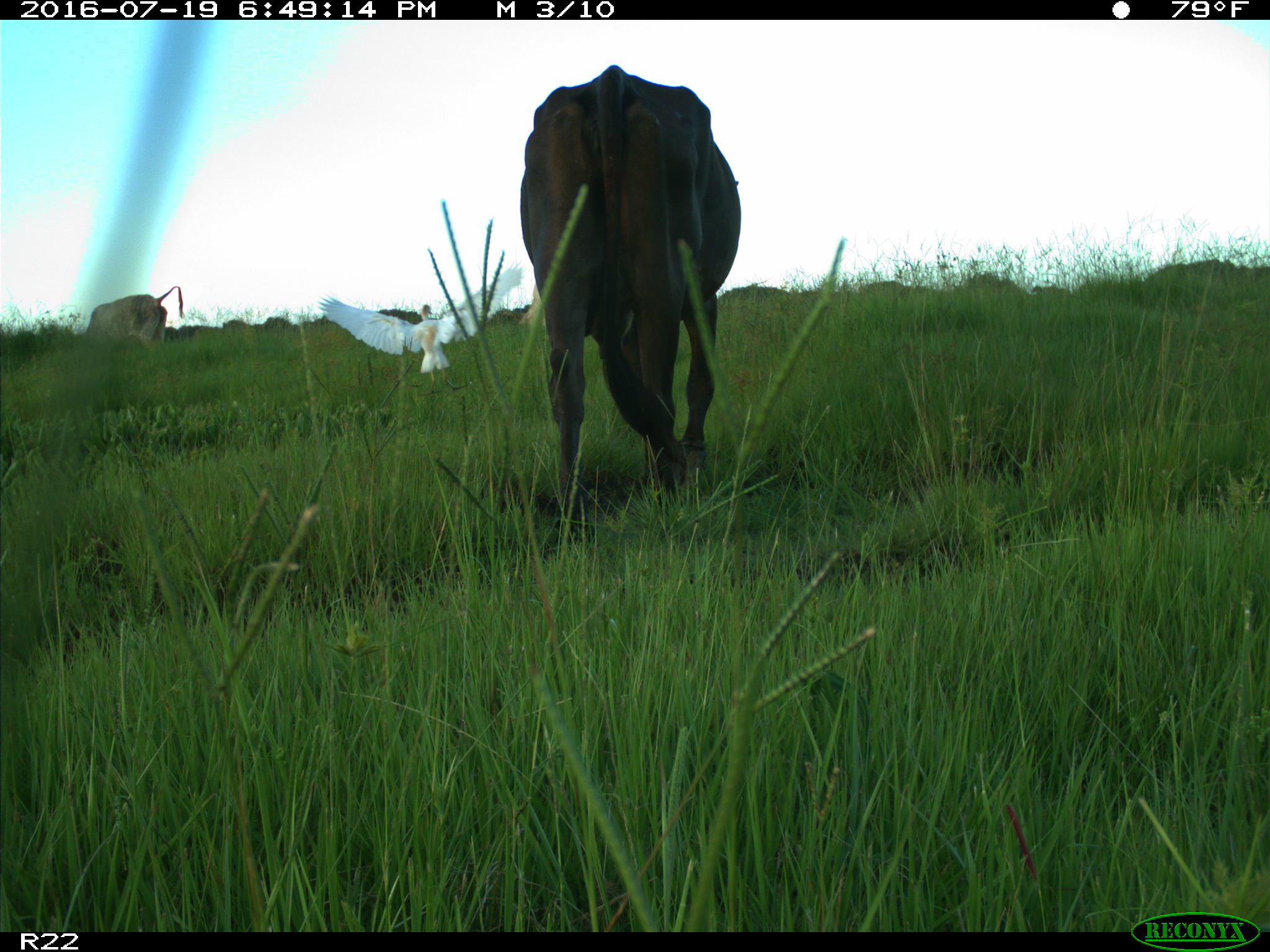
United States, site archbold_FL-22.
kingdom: Animalia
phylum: Chordata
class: Mammalia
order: Artiodactyla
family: Bovidae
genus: Bos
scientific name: Bos taurus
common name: domestic cow